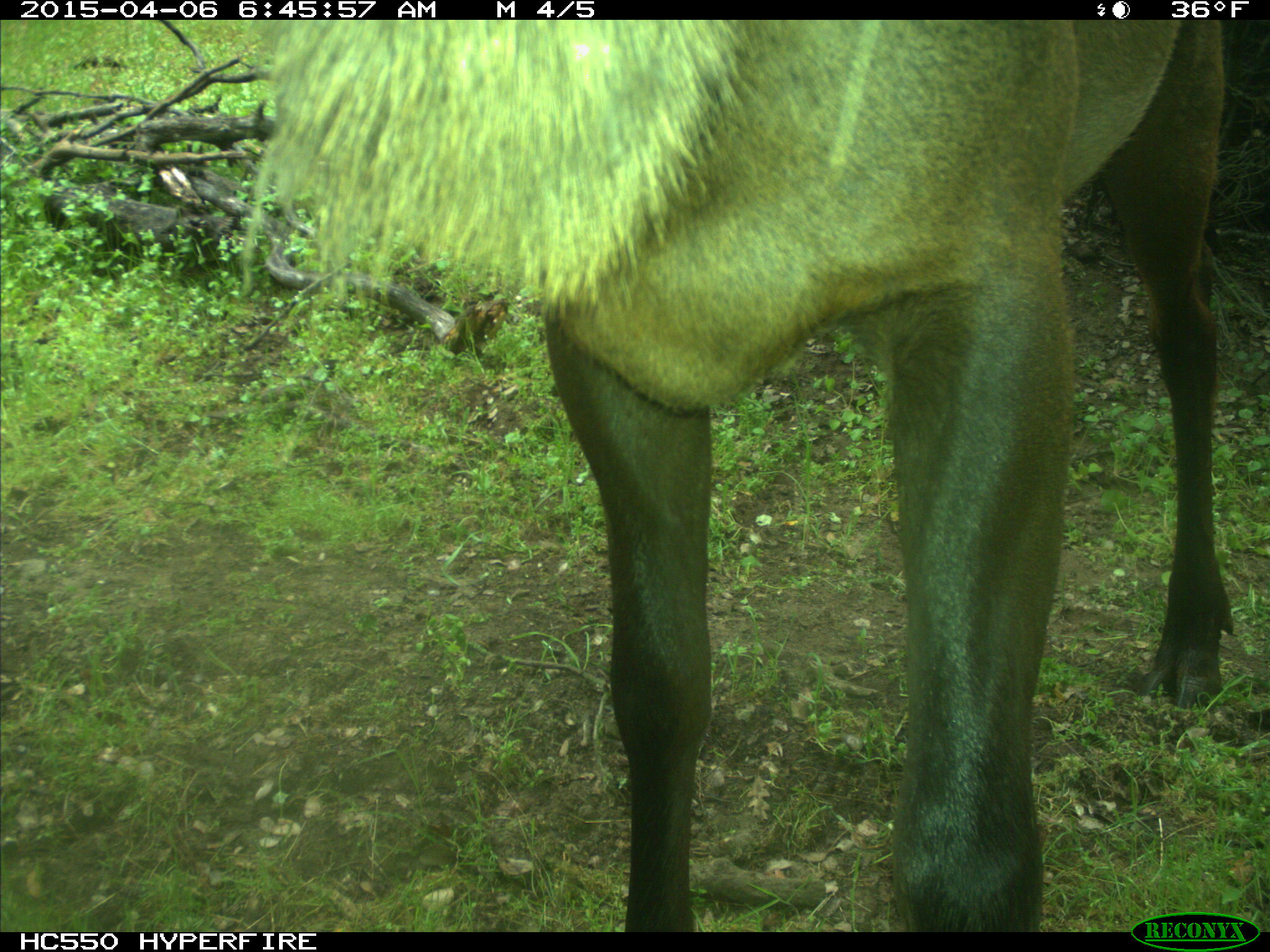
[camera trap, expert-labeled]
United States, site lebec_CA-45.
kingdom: Animalia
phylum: Chordata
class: Mammalia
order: Artiodactyla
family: Cervidae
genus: Cervus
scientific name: Cervus canadensis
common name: elk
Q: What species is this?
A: Cervus canadensis (elk).